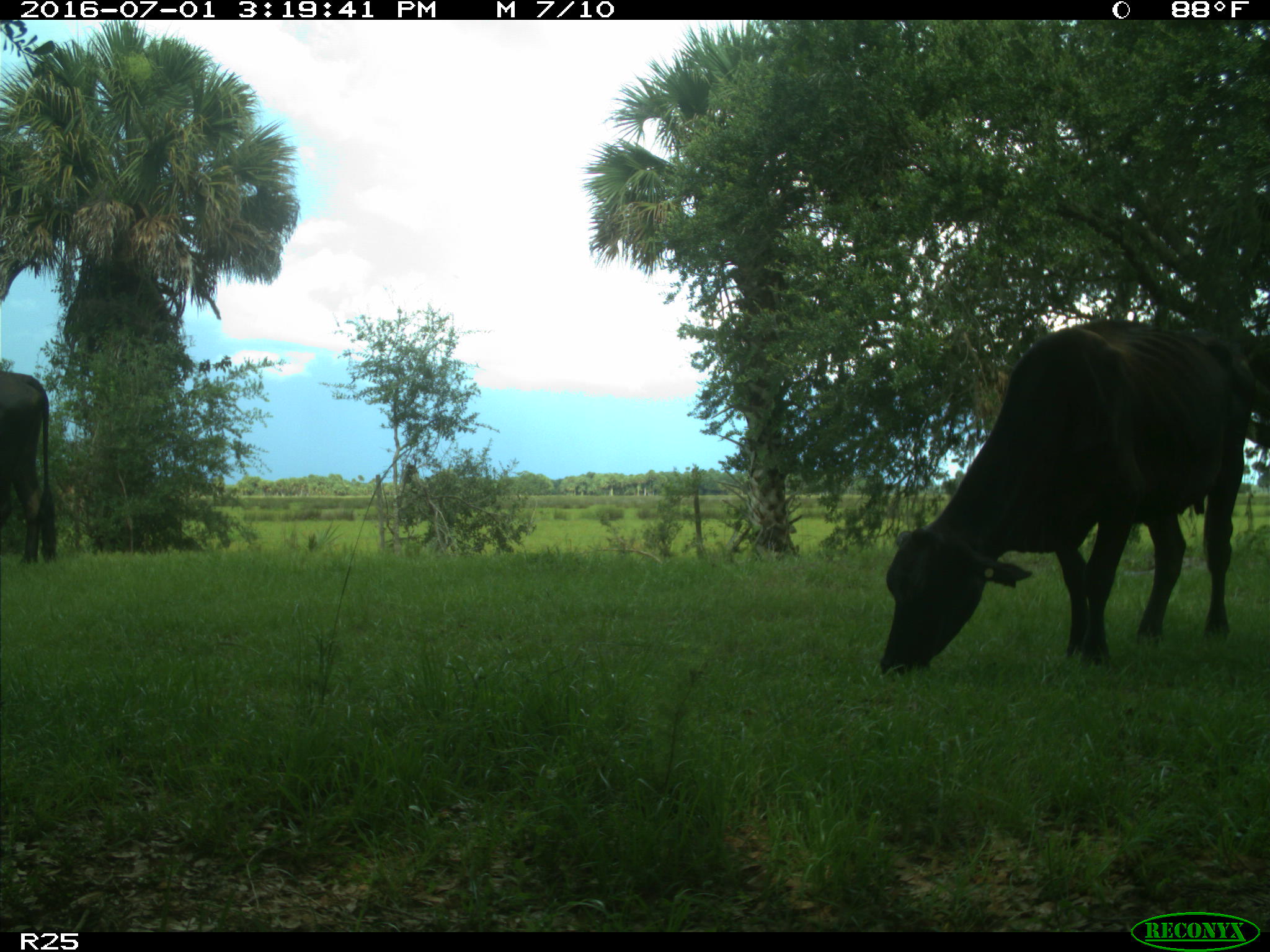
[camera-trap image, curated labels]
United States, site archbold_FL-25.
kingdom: Animalia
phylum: Chordata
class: Mammalia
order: Artiodactyla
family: Bovidae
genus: Bos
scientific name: Bos taurus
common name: domestic cow